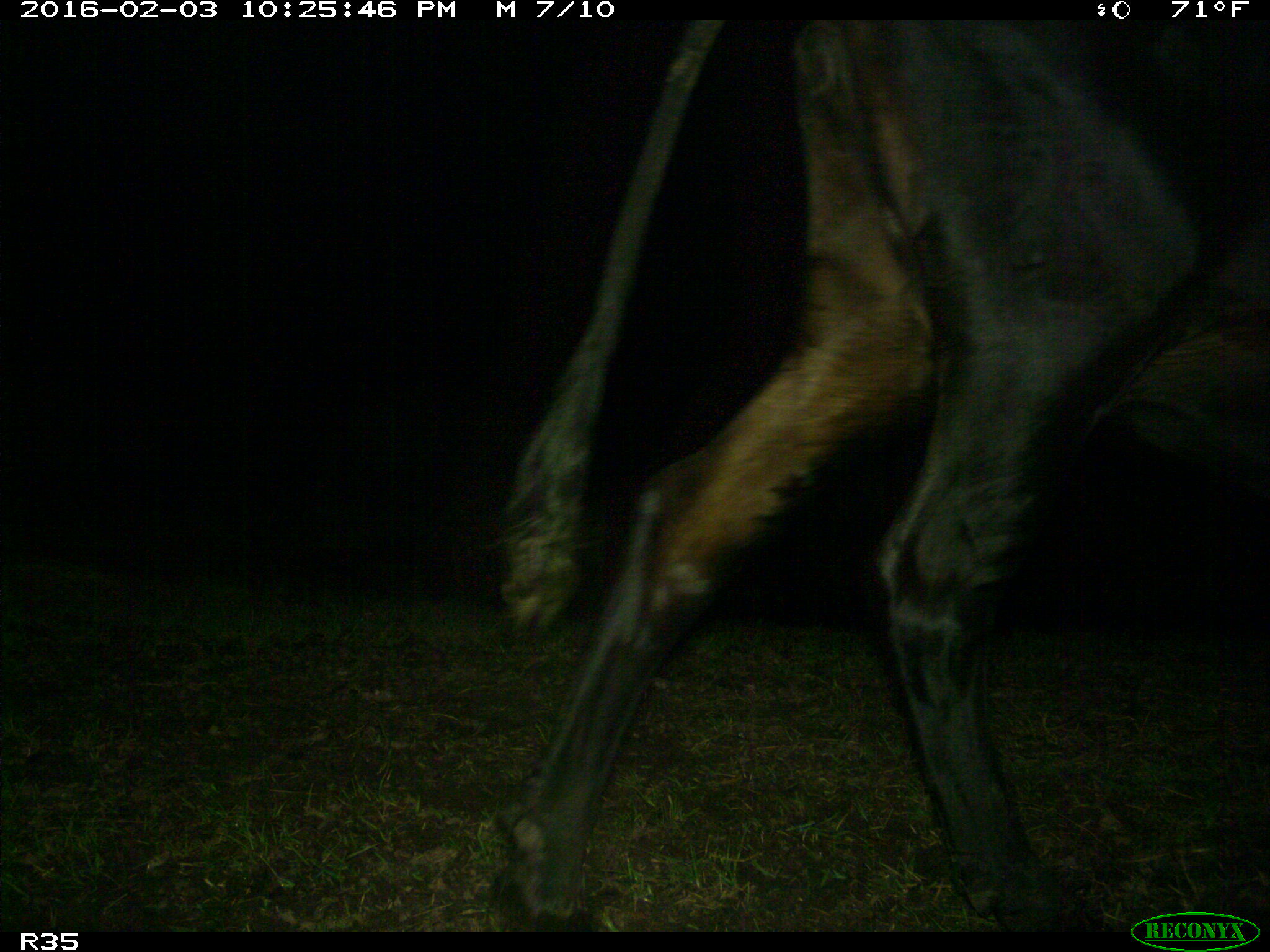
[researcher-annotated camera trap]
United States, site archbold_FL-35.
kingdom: Animalia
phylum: Chordata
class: Mammalia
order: Artiodactyla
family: Bovidae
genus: Bos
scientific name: Bos taurus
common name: domestic cow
Bos taurus (domestic cow).